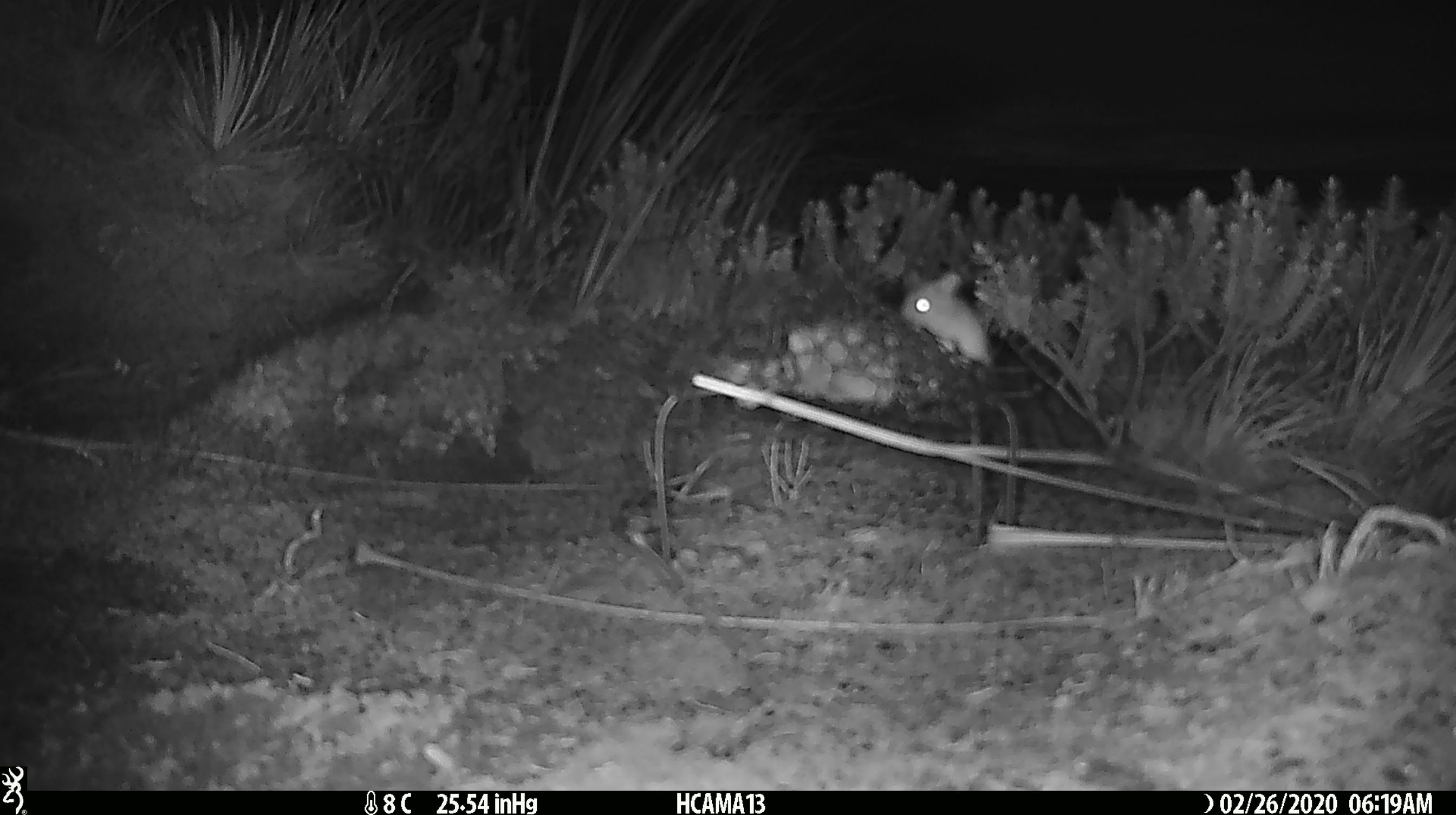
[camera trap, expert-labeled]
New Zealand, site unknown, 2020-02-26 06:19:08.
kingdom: Animalia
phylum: Chordata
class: Mammalia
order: Rodentia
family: Muridae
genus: Mus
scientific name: Mus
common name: mouse